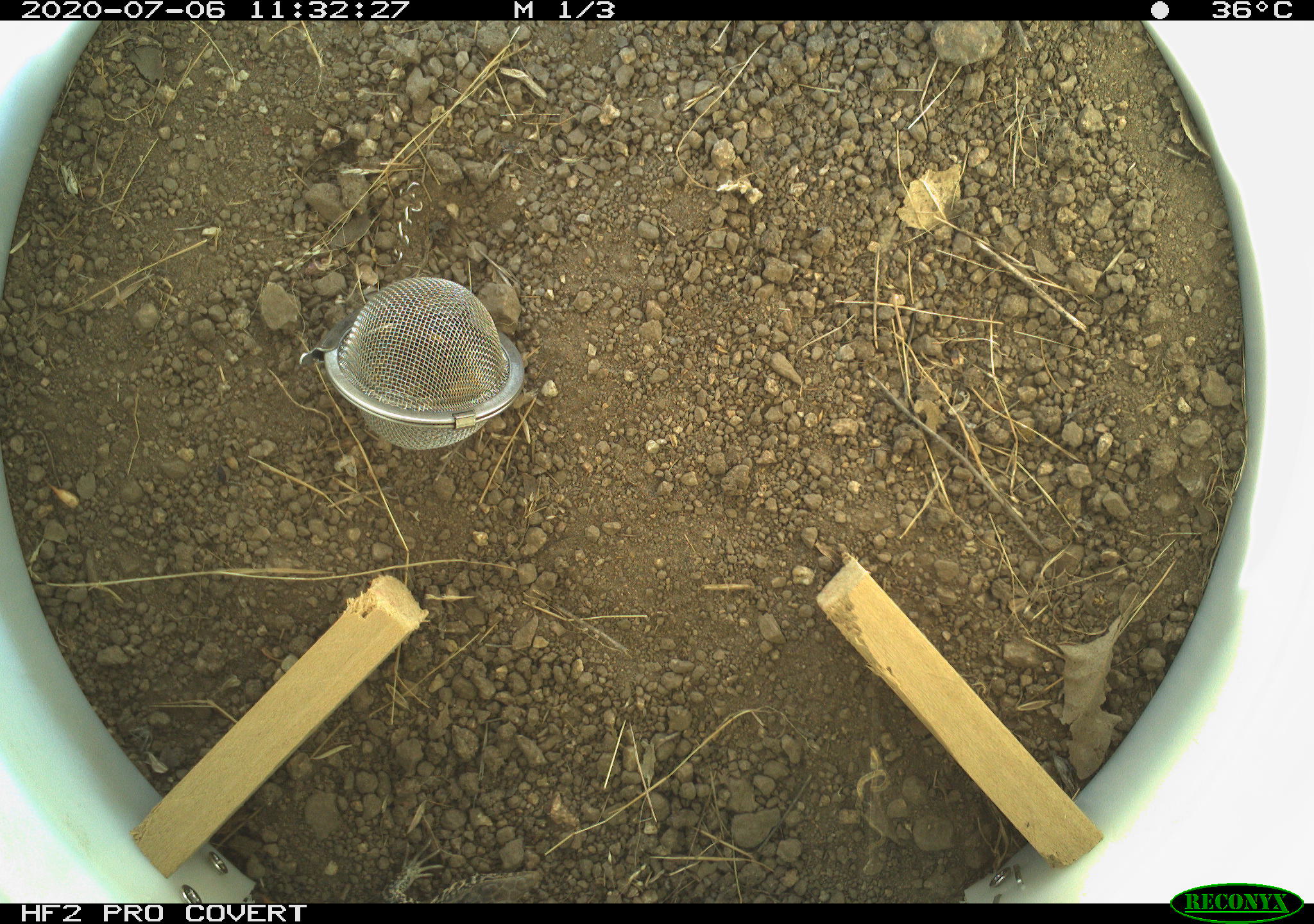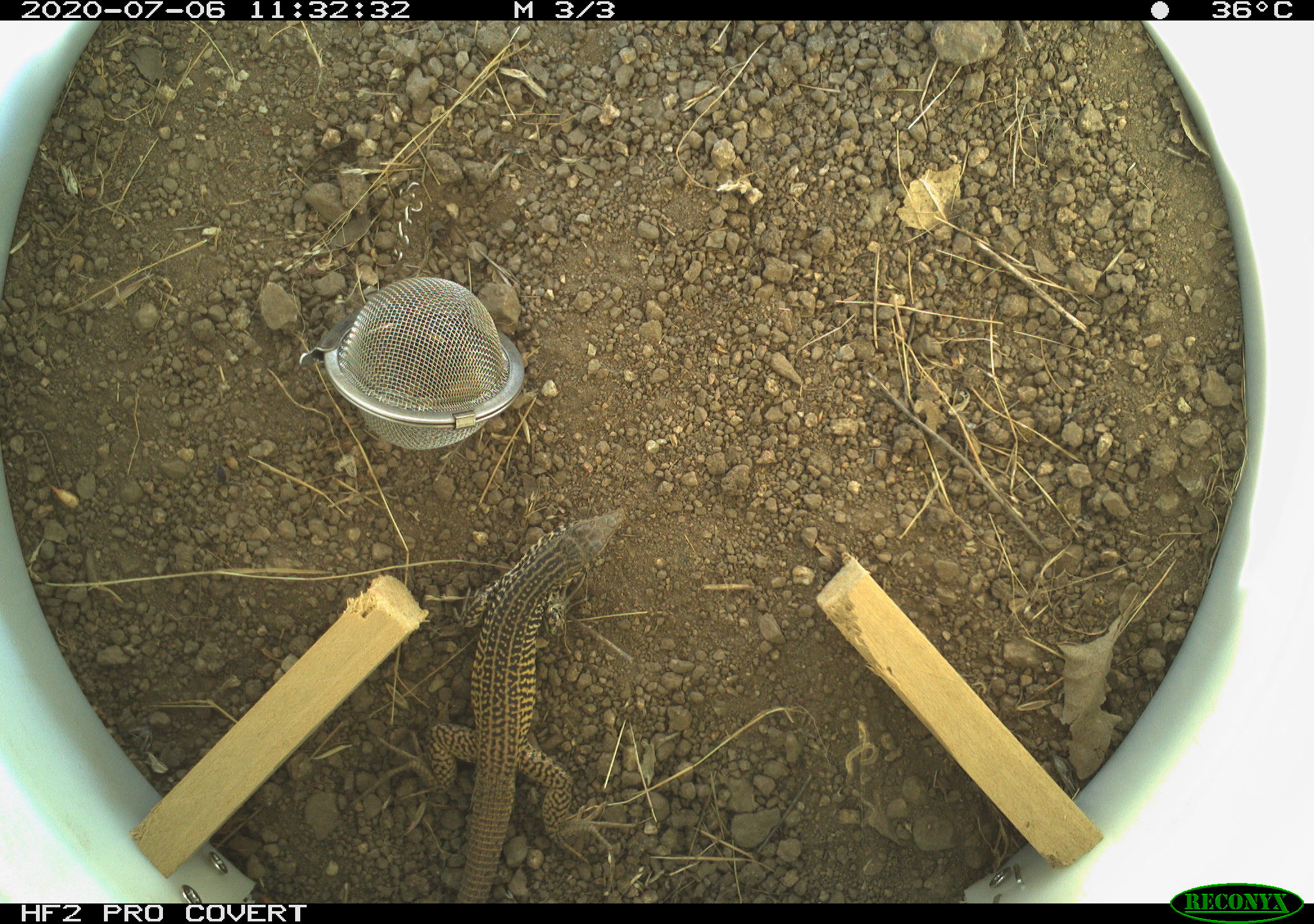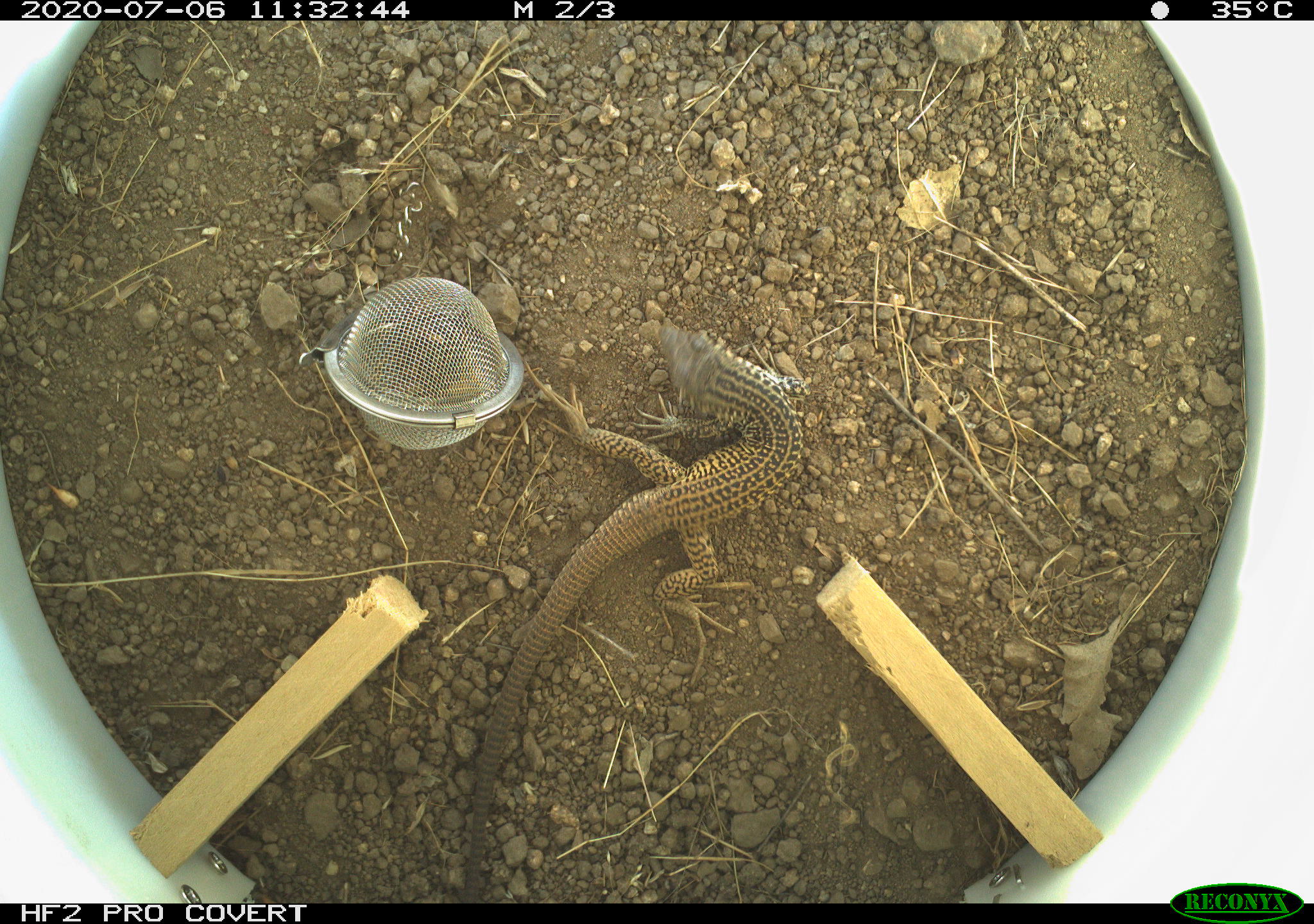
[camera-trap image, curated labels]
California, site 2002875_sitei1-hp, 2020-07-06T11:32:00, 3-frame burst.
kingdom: Animalia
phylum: Chordata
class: Reptilia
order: Squamata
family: Teiidae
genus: Aspidoscelis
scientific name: Aspidoscelis tigris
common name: western whiptail